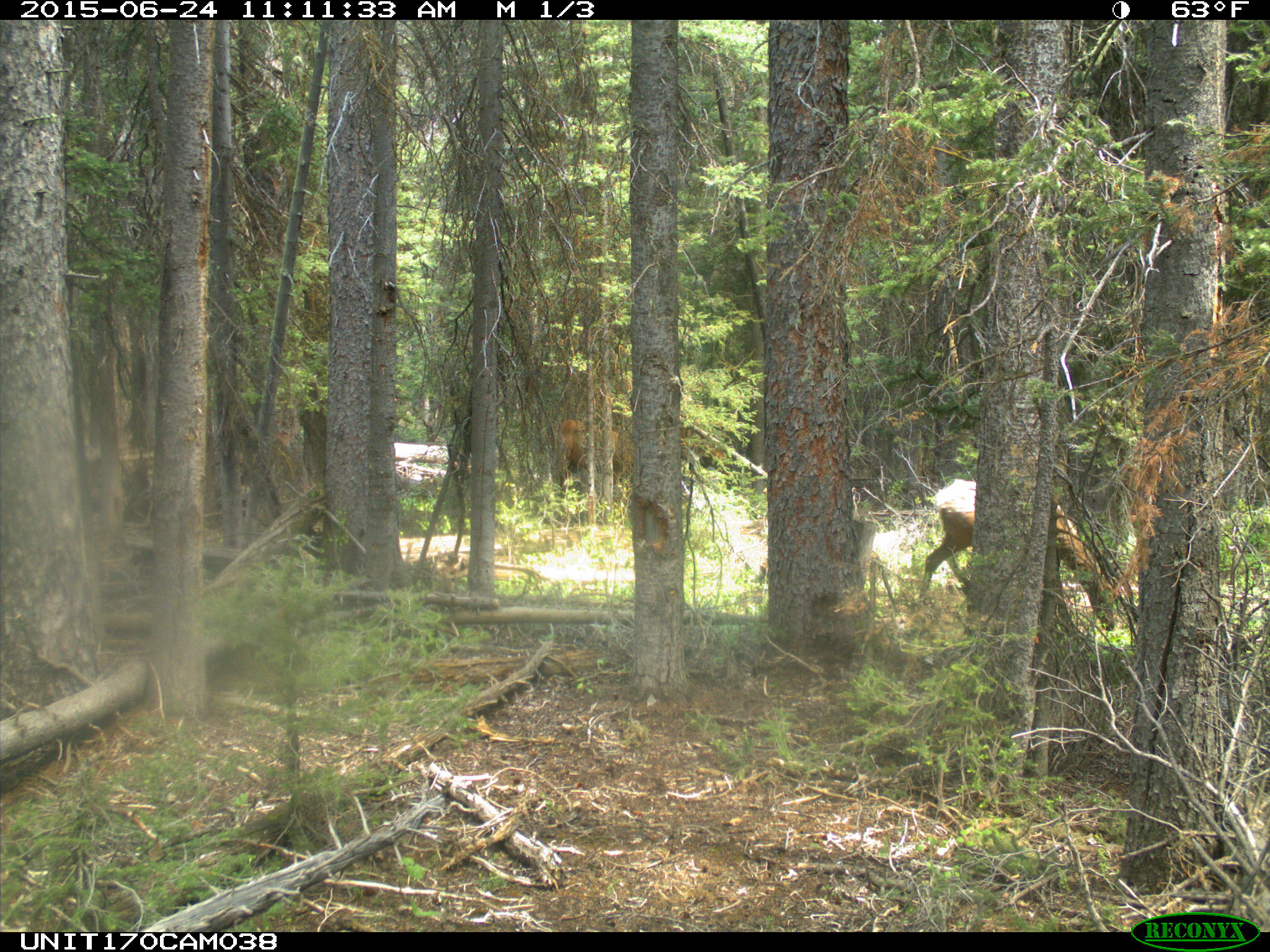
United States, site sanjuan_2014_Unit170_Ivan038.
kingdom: Animalia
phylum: Chordata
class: Mammalia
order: Artiodactyla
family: Cervidae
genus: Cervus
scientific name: Cervus elaphus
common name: red deer